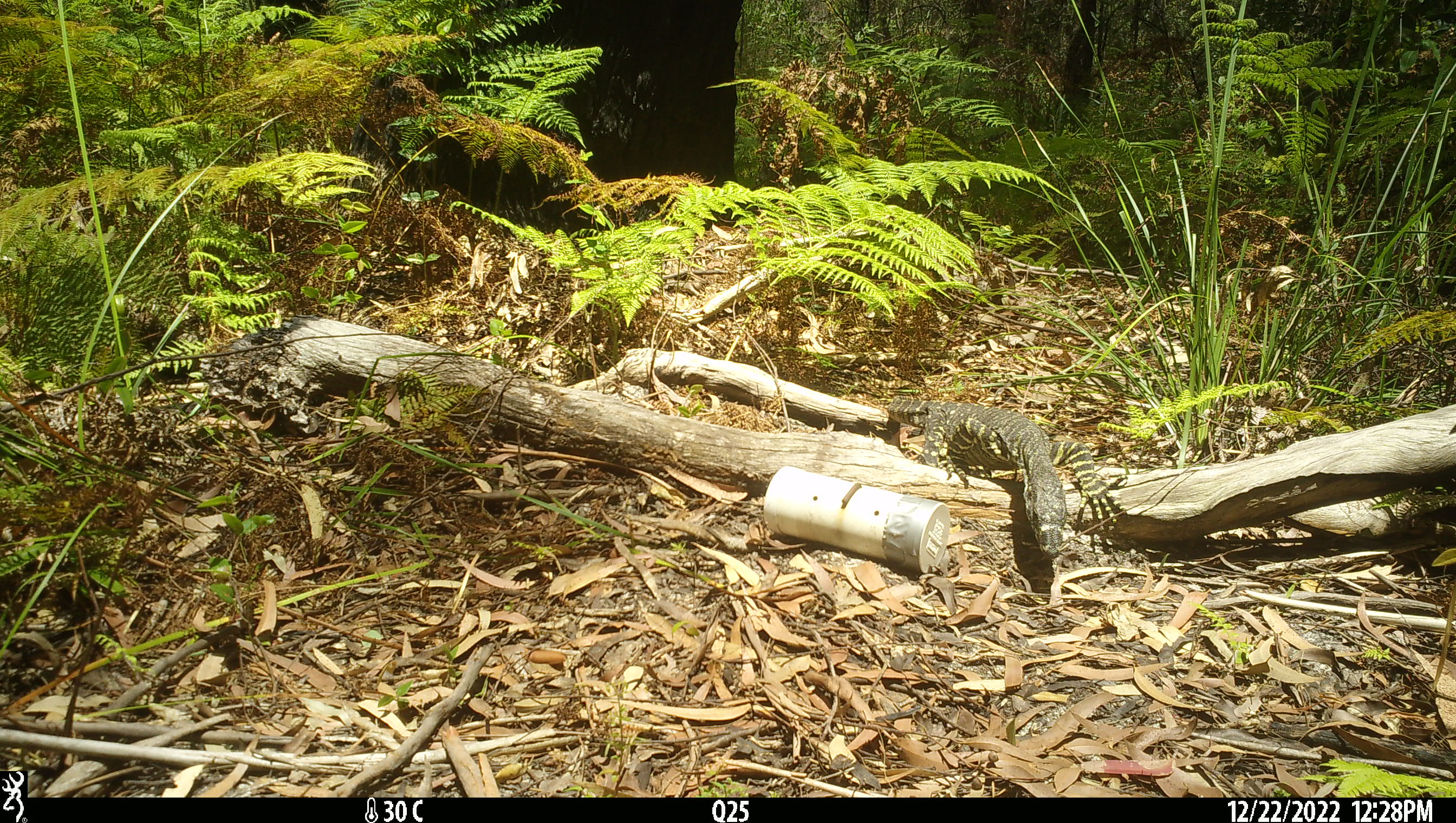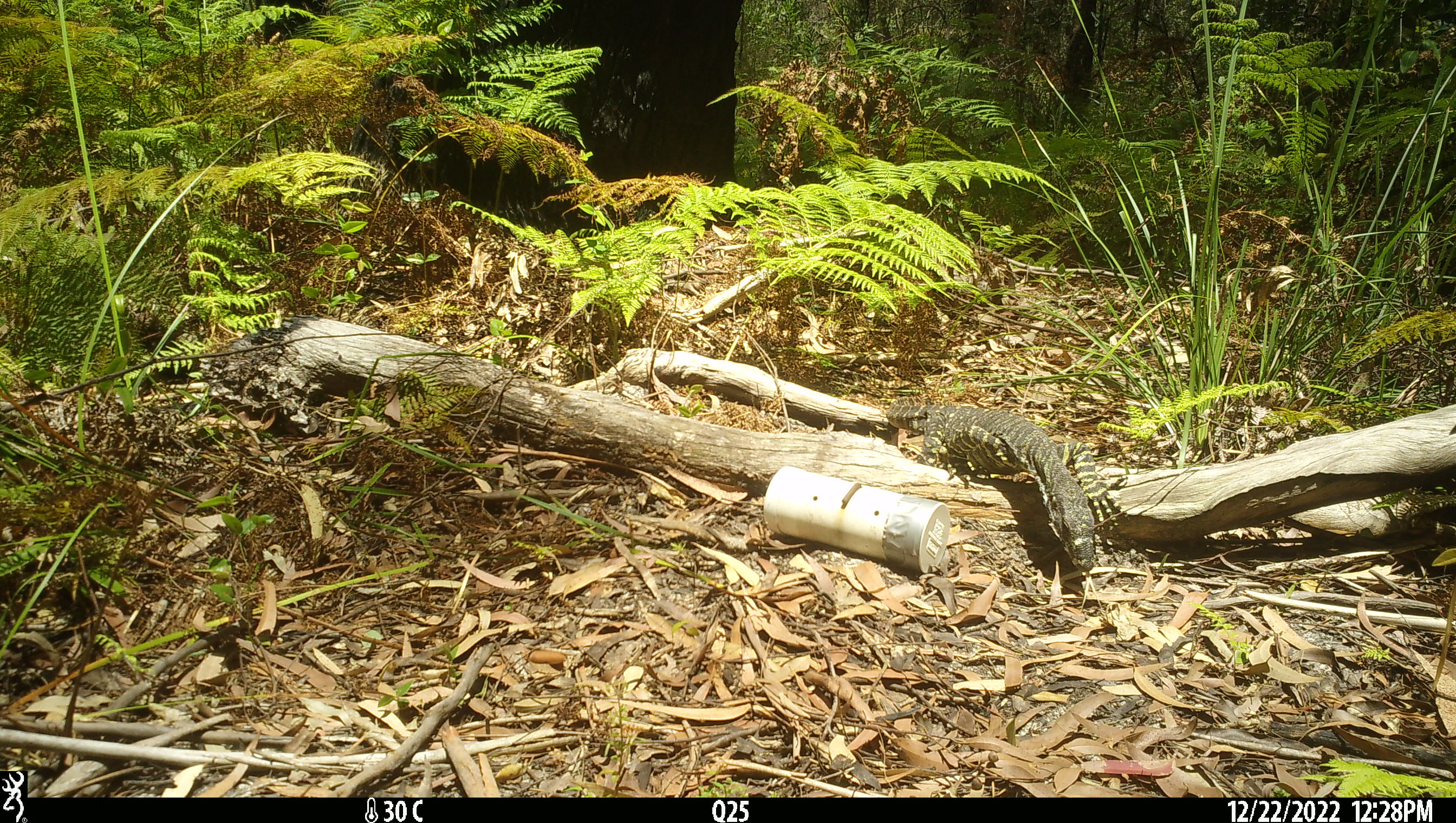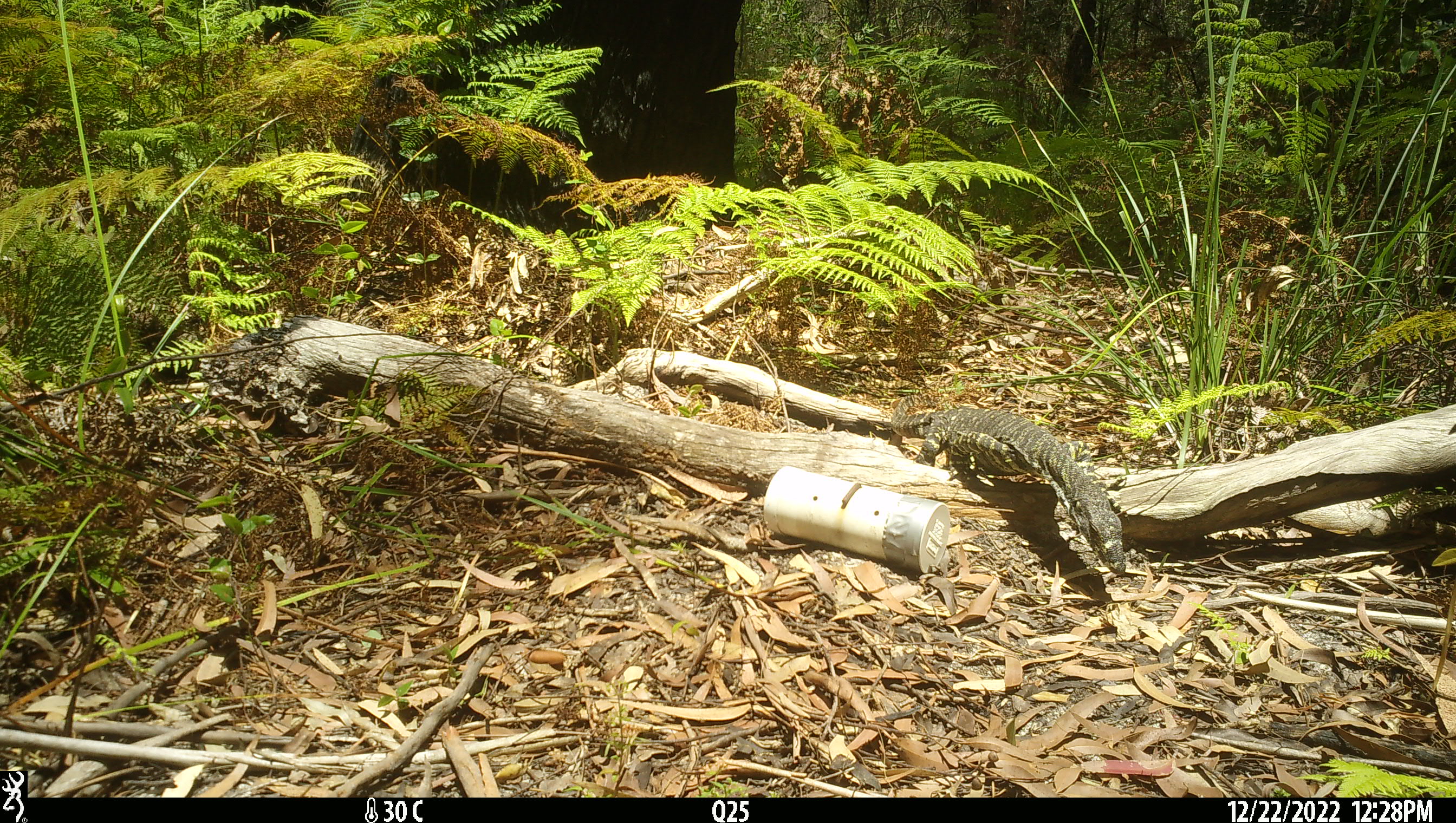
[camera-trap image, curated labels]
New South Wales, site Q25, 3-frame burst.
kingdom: Animalia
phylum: Chordata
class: Reptilia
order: Squamata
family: Varanidae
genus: Varanus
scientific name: Varanus varius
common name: lace monitor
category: goanna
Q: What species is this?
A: Goanna (lace monitor) (Varanus varius).